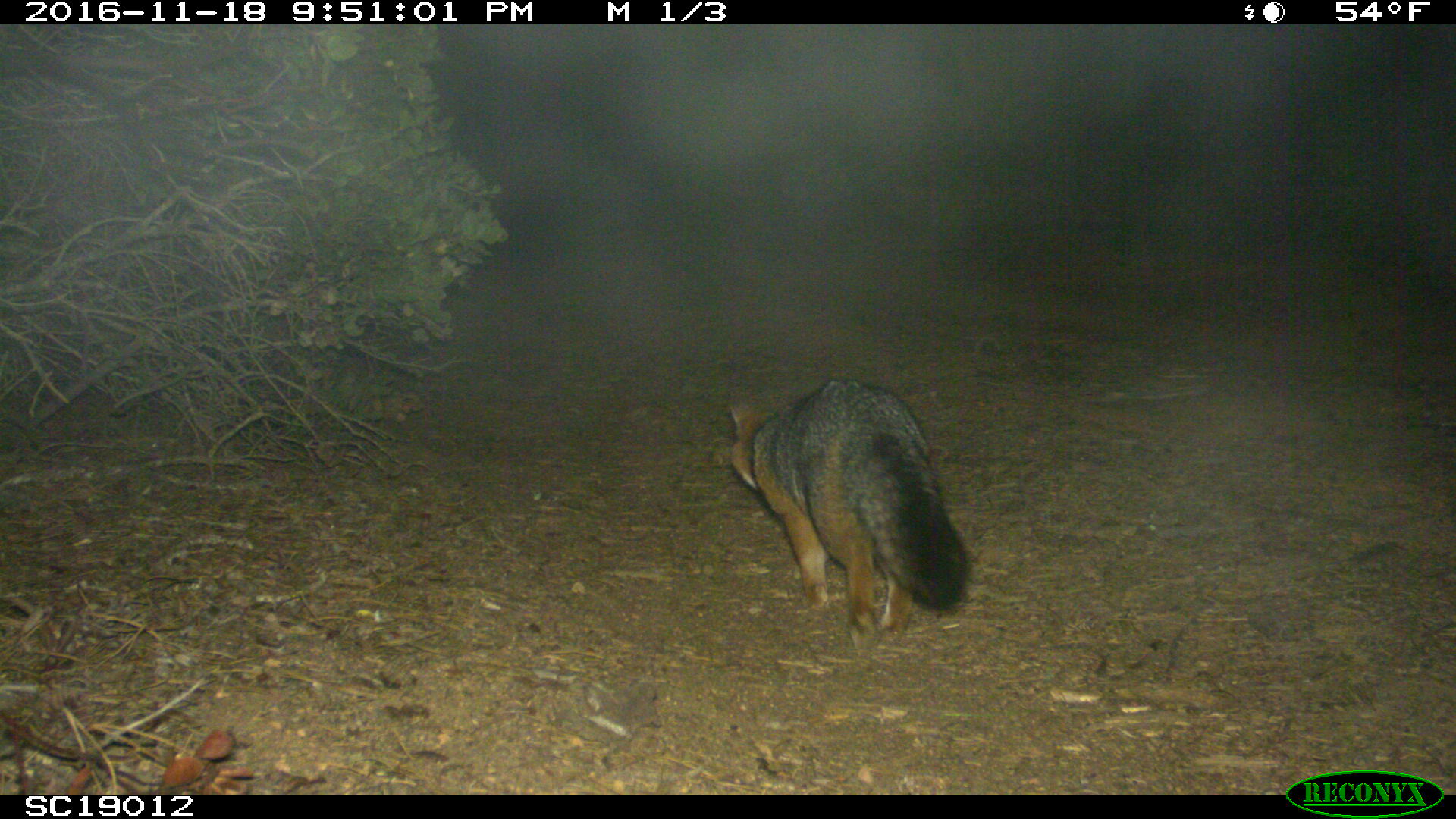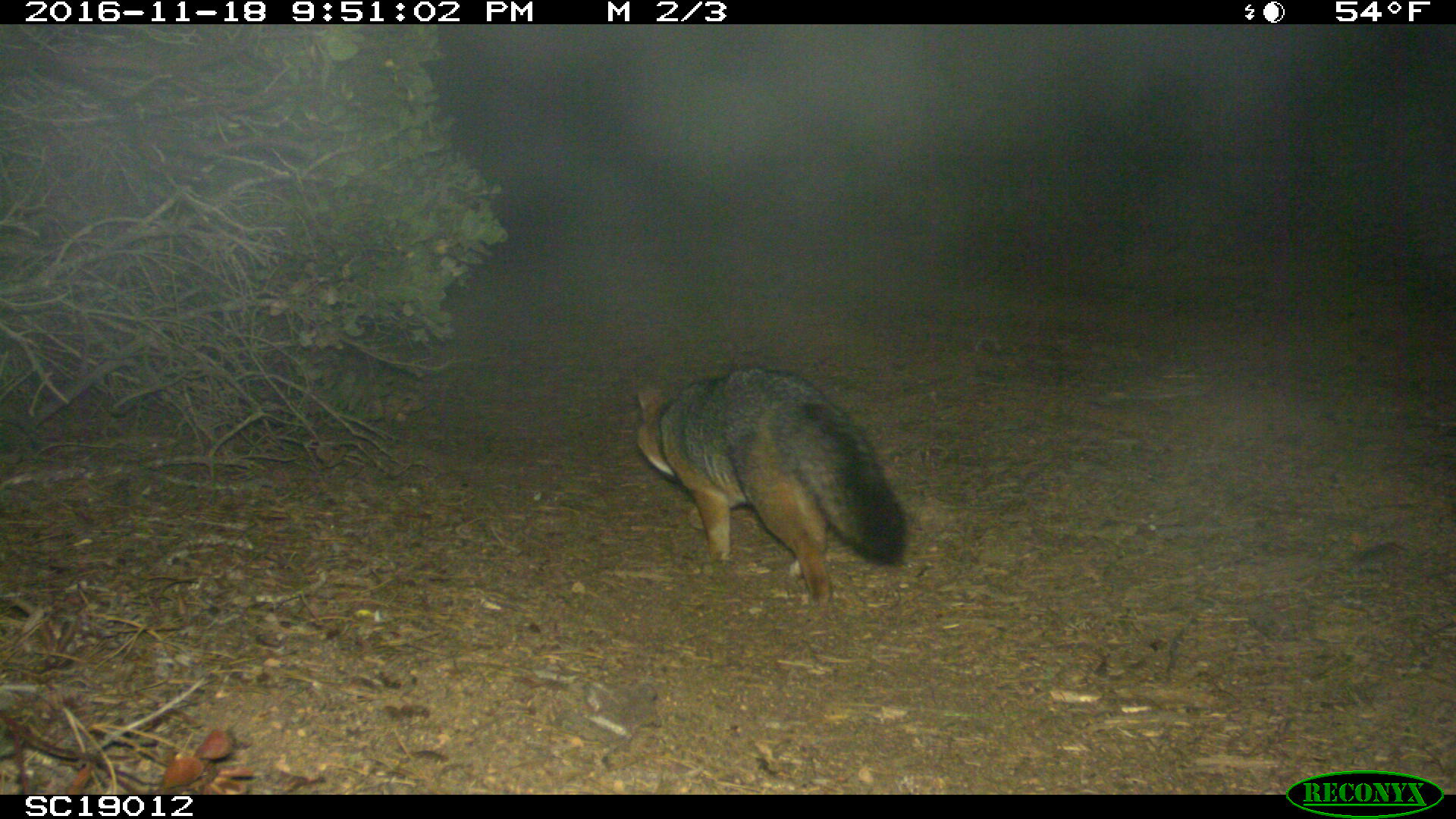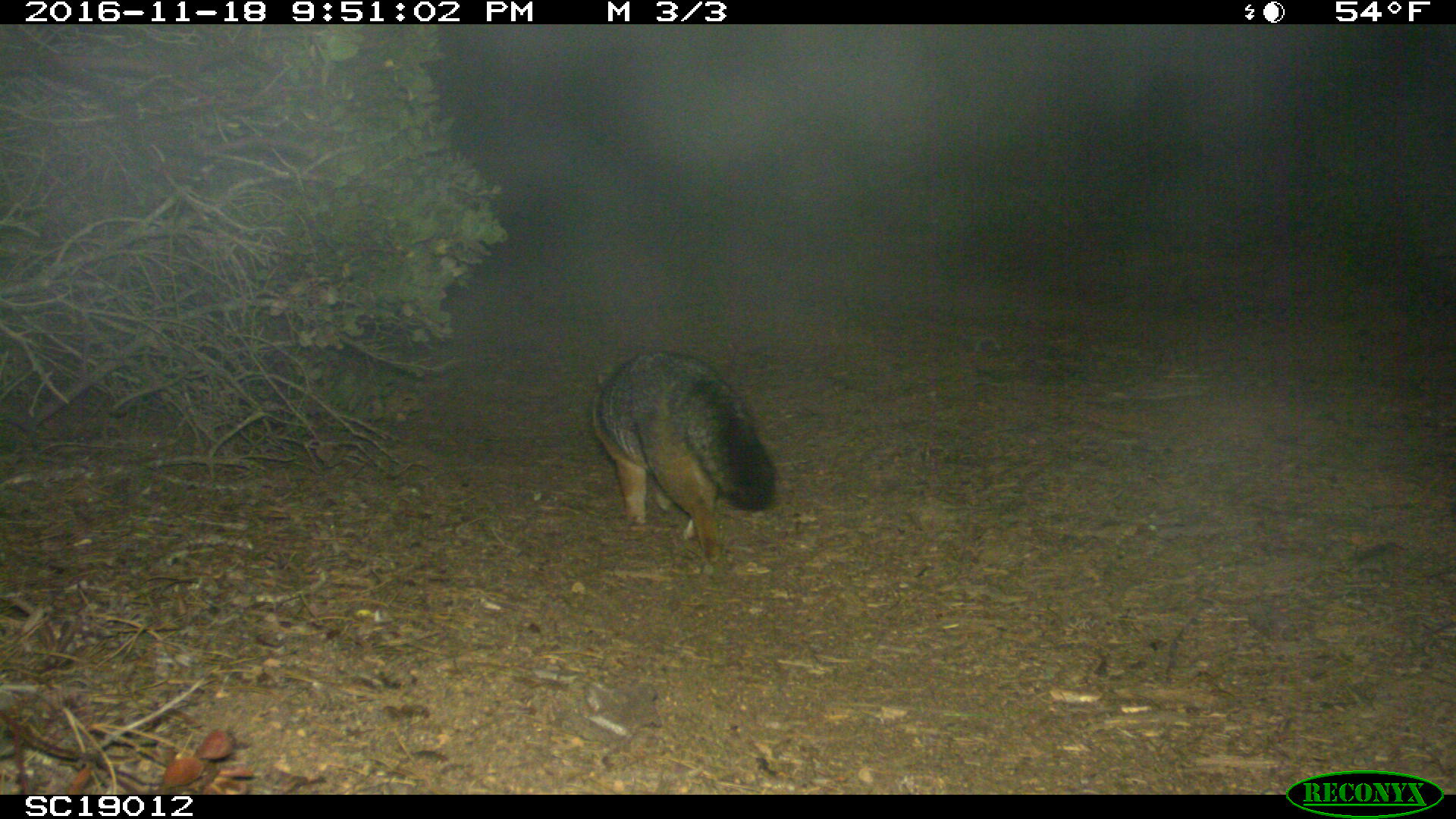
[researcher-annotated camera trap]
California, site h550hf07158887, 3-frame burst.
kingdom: Animalia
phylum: Chordata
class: Mammalia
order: Carnivora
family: Canidae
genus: Urocyon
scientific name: Urocyon littoralis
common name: island fox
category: fox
Fox (island fox) (Urocyon littoralis).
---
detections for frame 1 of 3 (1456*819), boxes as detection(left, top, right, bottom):
fox: detection(730, 381, 968, 648)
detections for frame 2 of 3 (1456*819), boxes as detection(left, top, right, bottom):
fox: detection(635, 366, 904, 607)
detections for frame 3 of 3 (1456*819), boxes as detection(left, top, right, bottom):
fox: detection(589, 348, 779, 577)